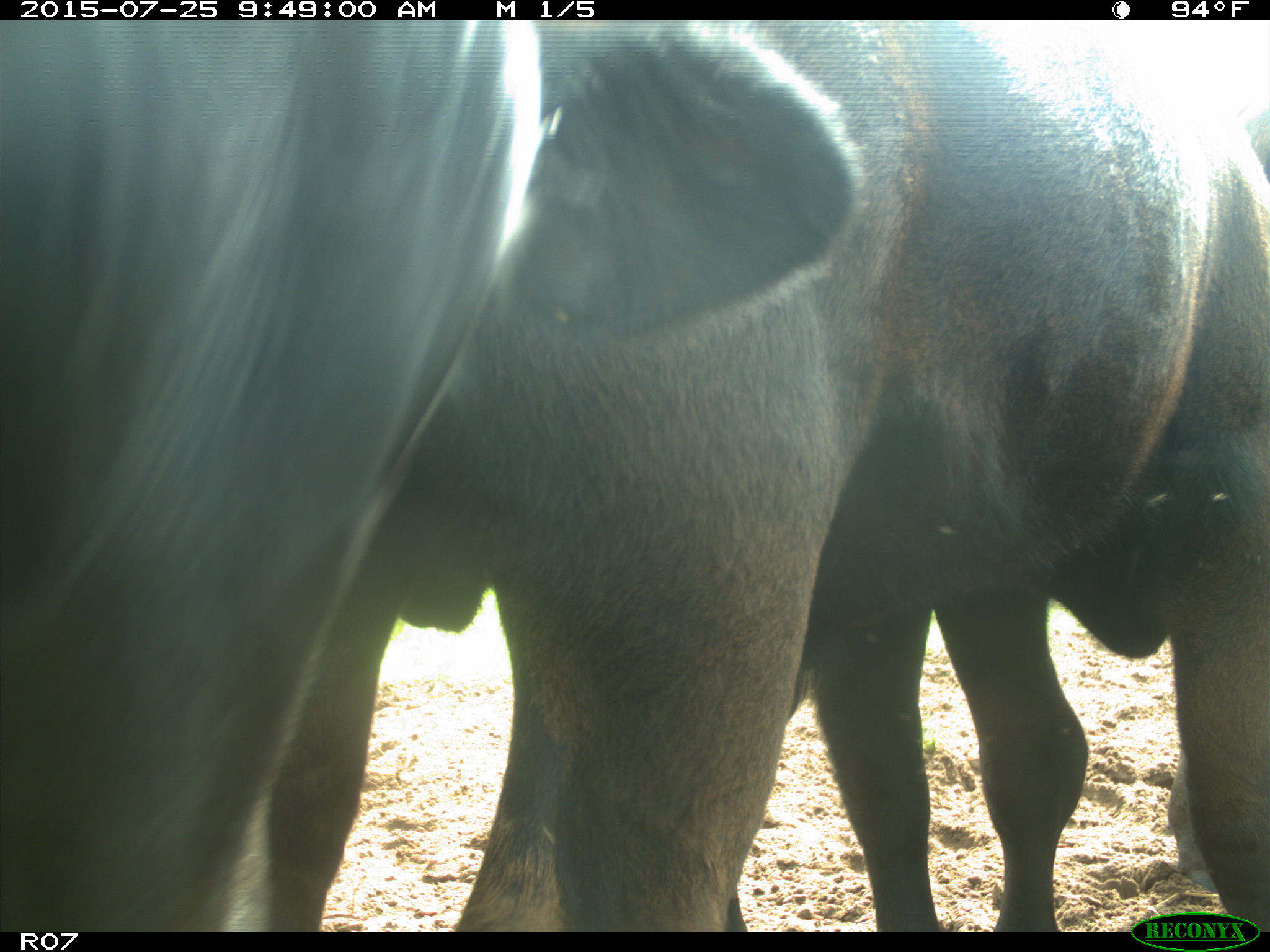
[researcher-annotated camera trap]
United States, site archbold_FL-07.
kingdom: Animalia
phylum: Chordata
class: Mammalia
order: Artiodactyla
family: Bovidae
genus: Bos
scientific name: Bos taurus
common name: domestic cow